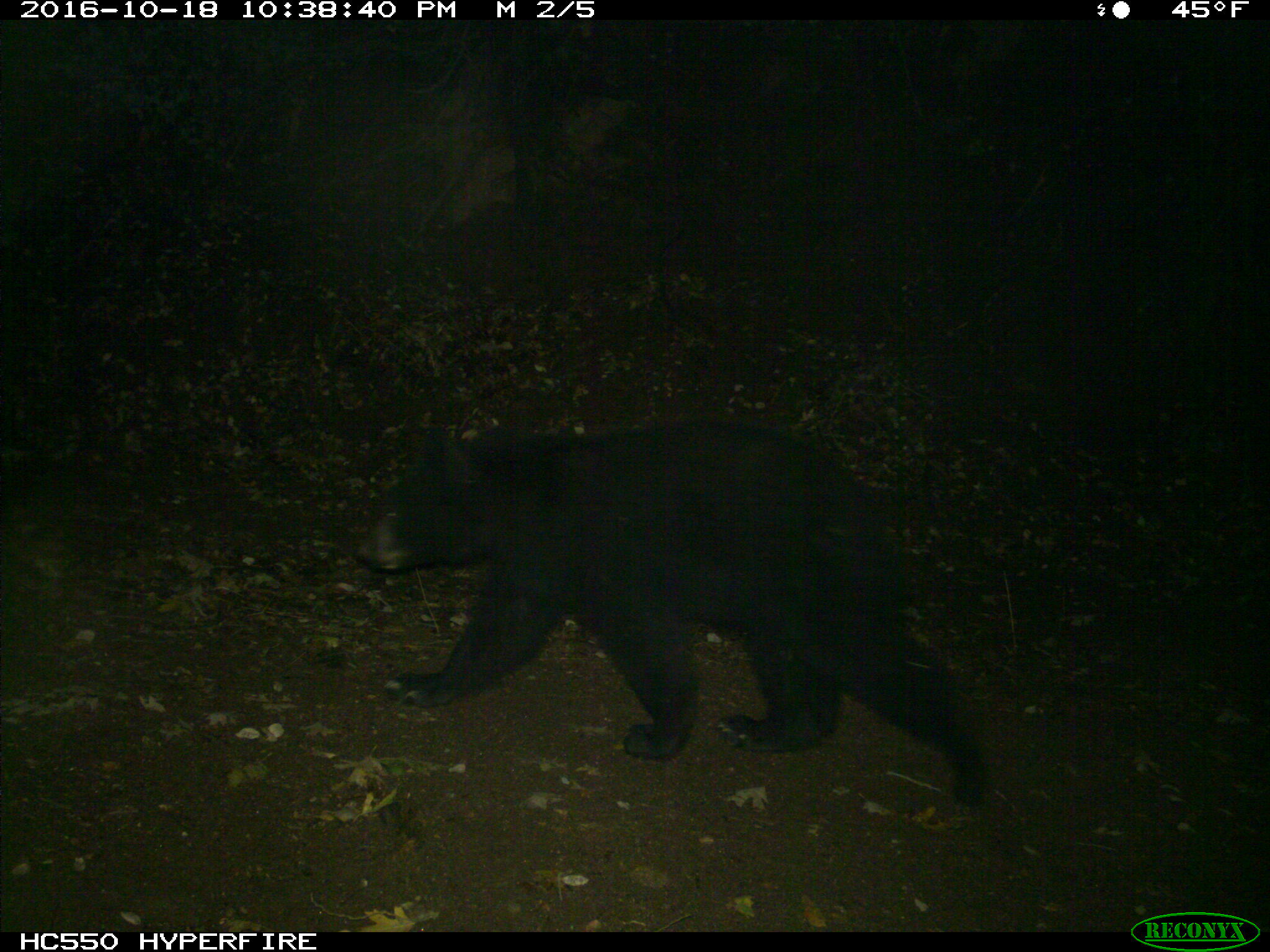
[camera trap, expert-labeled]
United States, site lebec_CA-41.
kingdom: Animalia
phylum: Chordata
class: Mammalia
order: Carnivora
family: Ursidae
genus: Ursus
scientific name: Ursus americanus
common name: american black bear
Ursus americanus (american black bear).